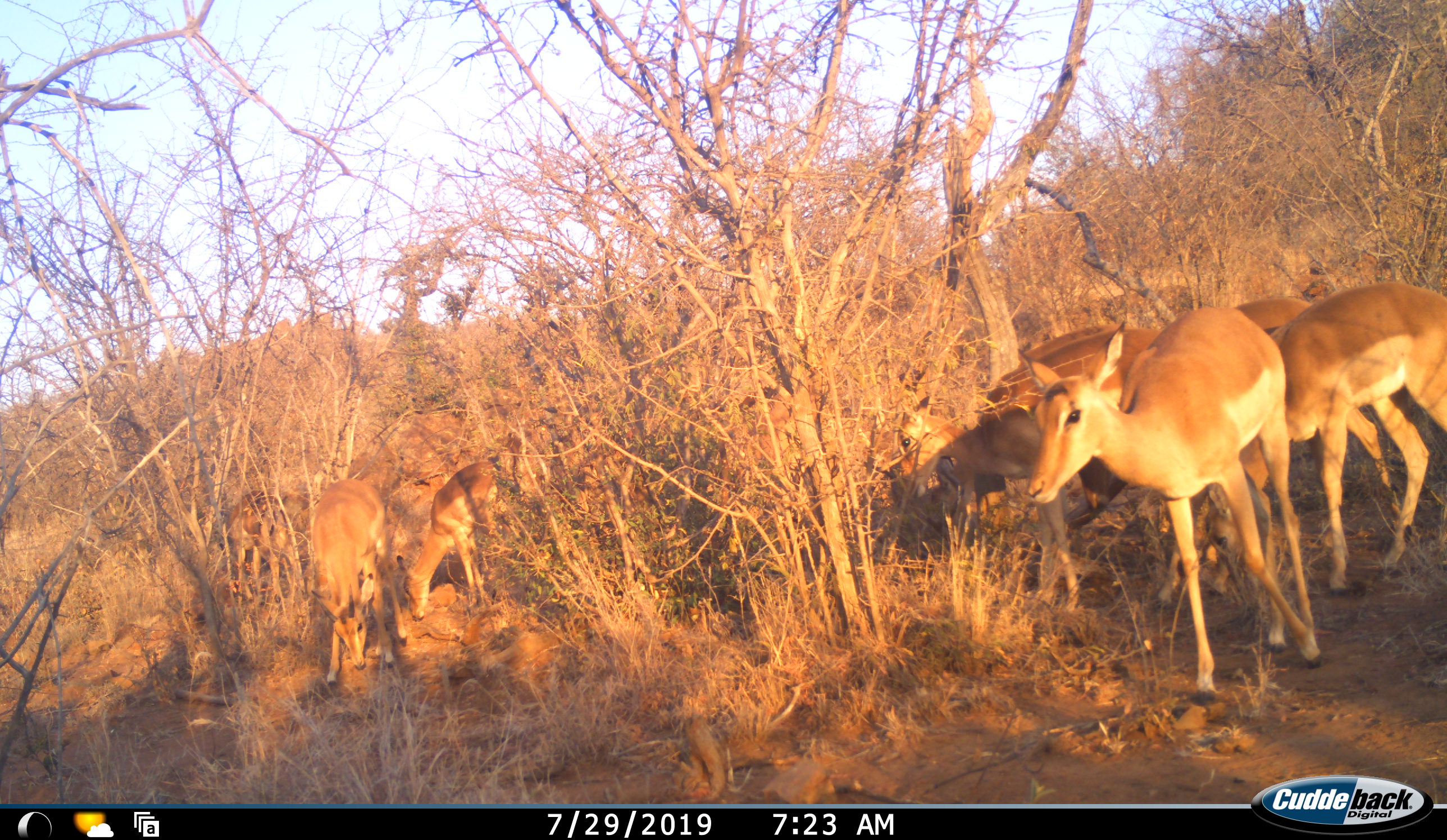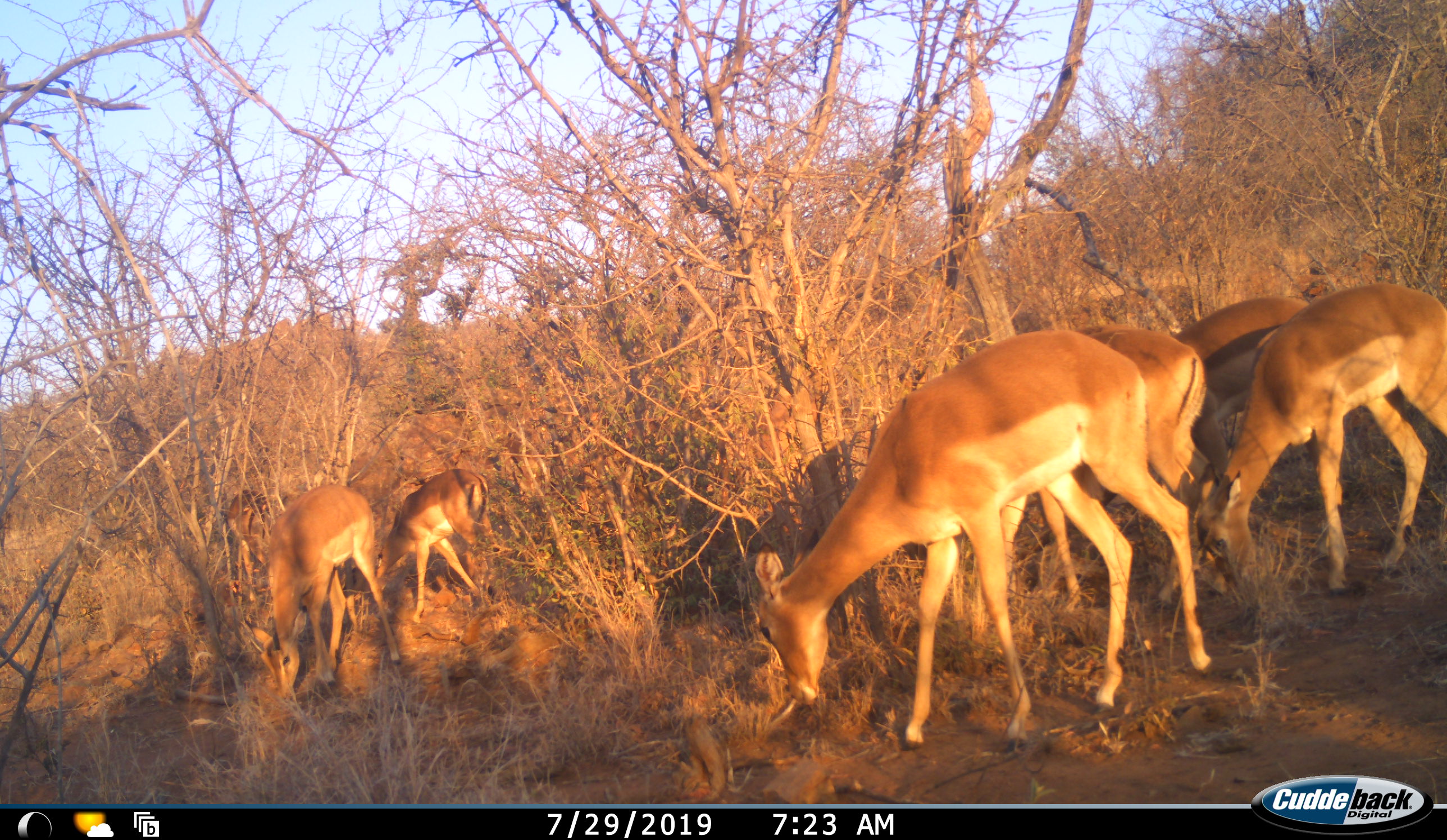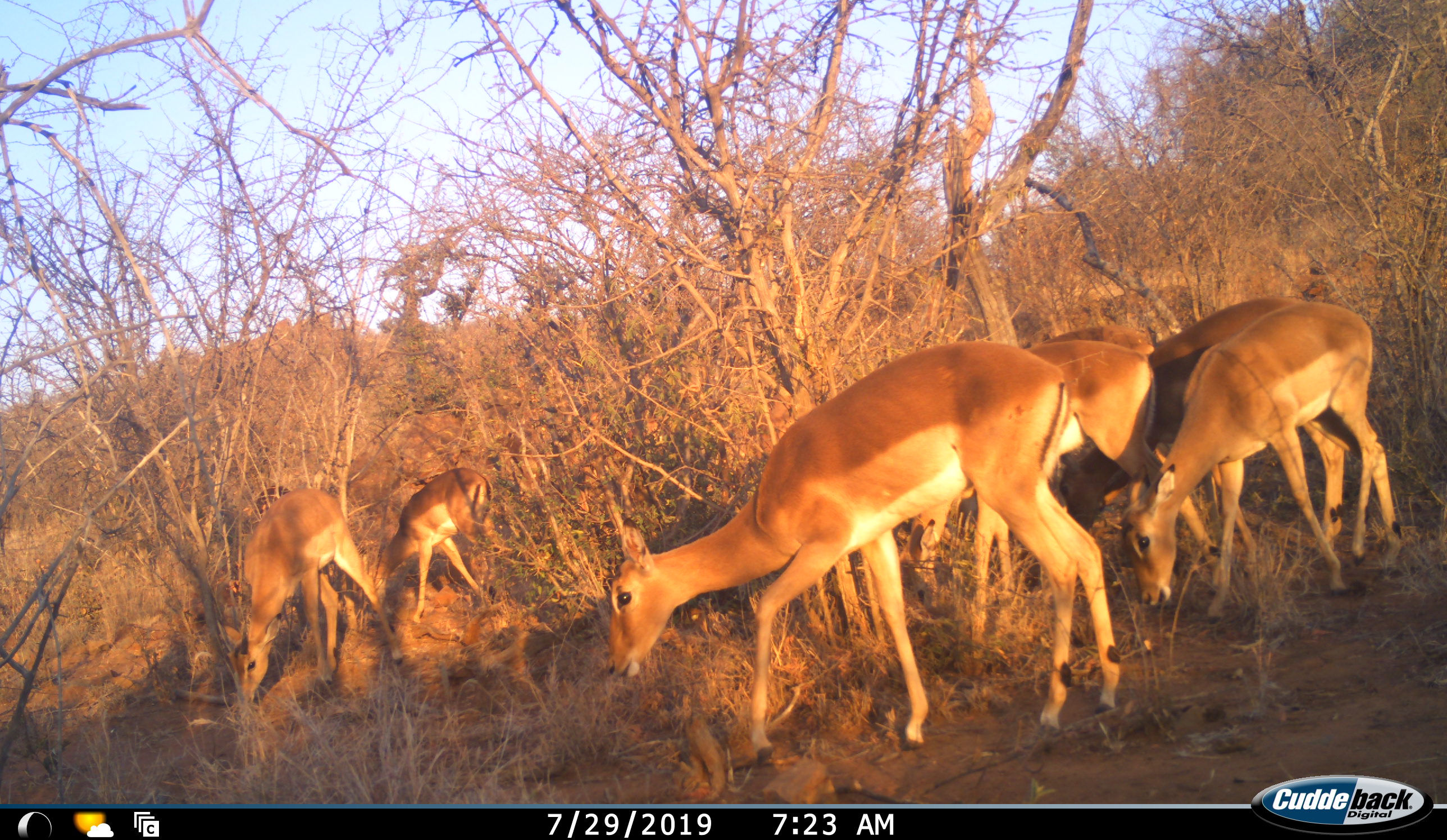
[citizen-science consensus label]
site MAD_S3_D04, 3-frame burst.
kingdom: Animalia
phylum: Chordata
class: Mammalia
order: Artiodactyla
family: Bovidae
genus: Aepyceros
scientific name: Aepyceros melampus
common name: impala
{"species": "impala (Aepyceros melampus)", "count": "7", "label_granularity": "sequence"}